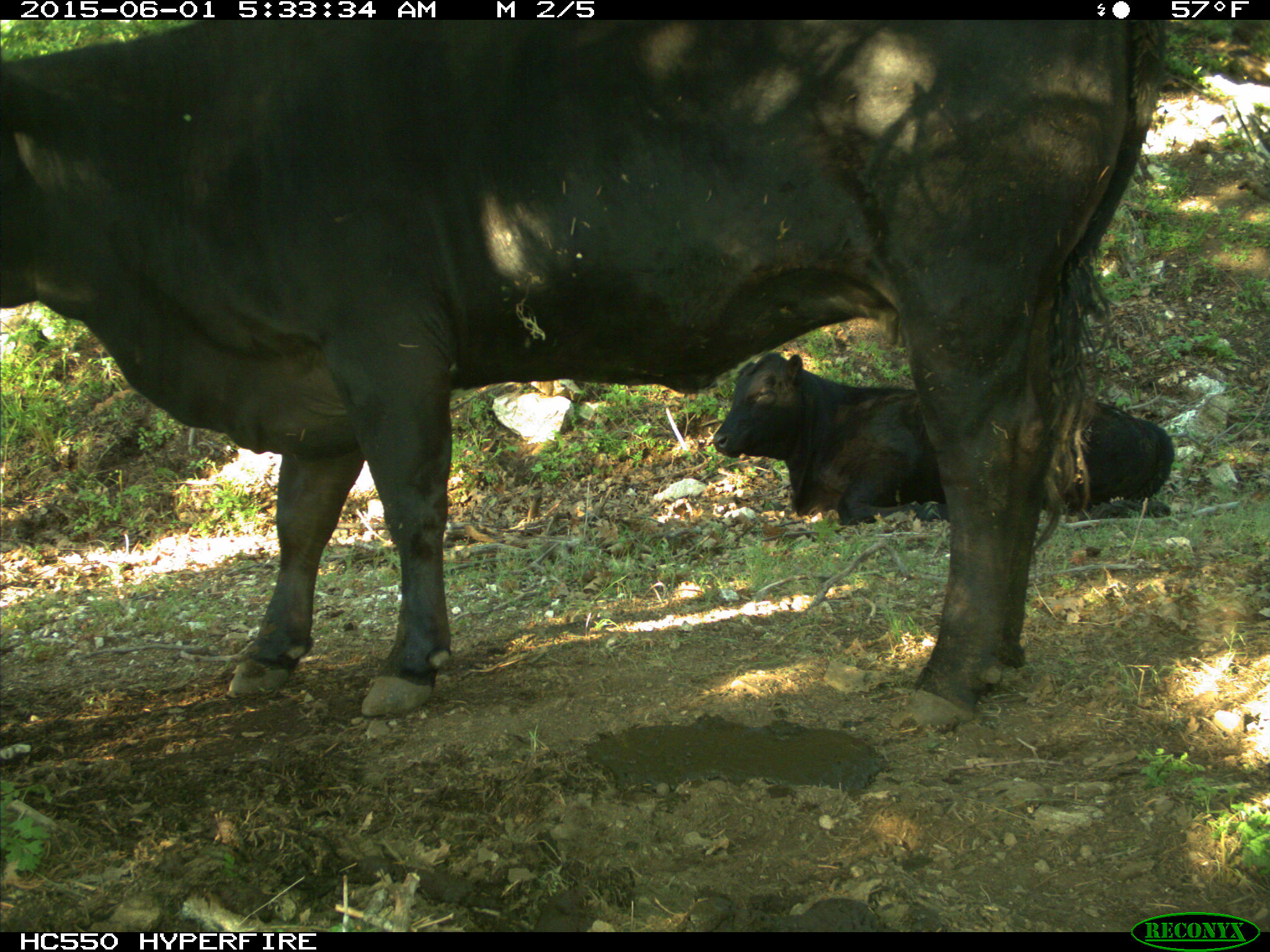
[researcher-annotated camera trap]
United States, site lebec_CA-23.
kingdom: Animalia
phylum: Chordata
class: Mammalia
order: Artiodactyla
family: Bovidae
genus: Bos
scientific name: Bos taurus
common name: domestic cow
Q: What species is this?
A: Bos taurus (domestic cow).